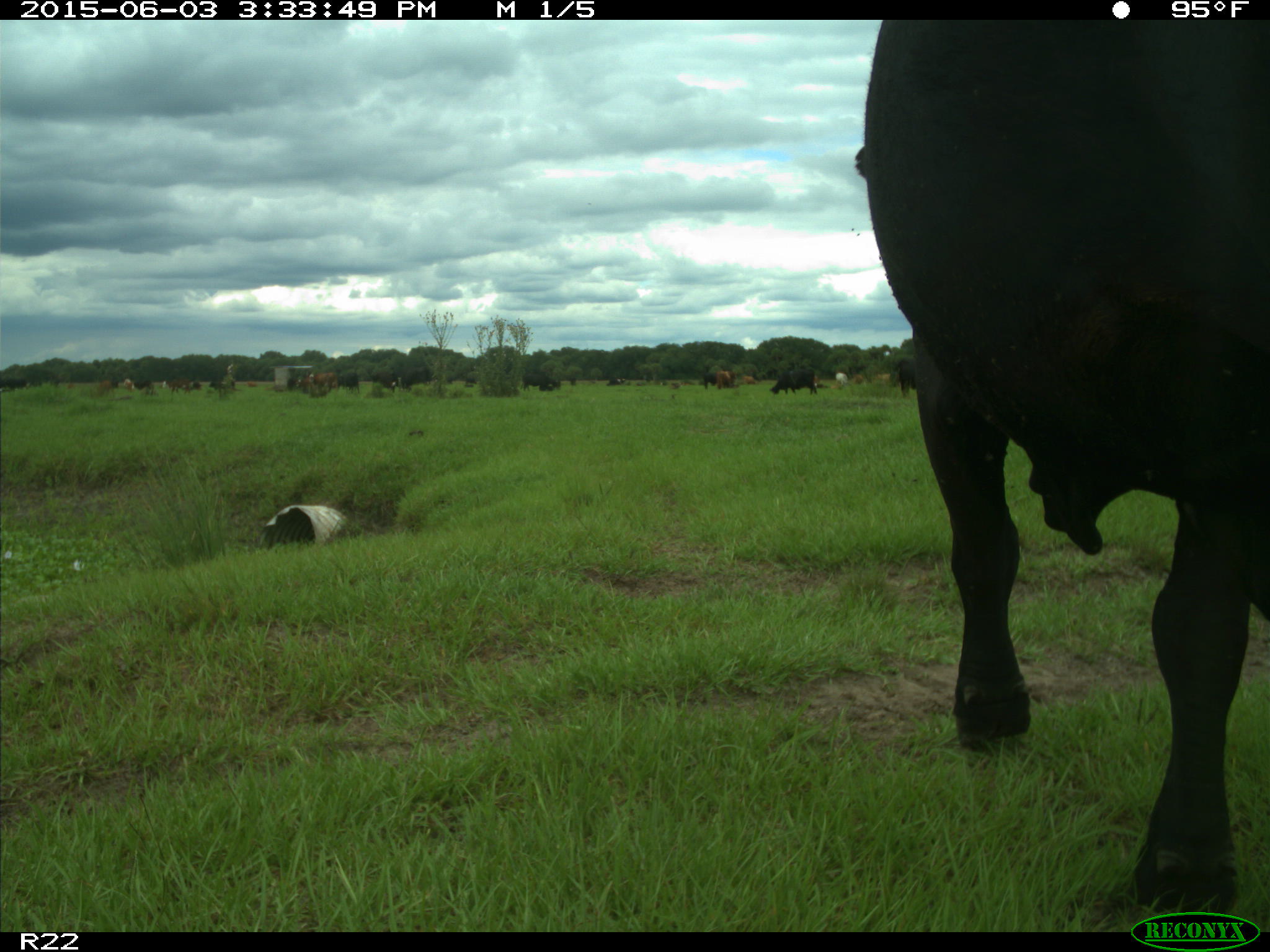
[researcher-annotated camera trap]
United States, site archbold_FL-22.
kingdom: Animalia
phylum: Chordata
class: Mammalia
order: Artiodactyla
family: Bovidae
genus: Bos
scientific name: Bos taurus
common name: domestic cow